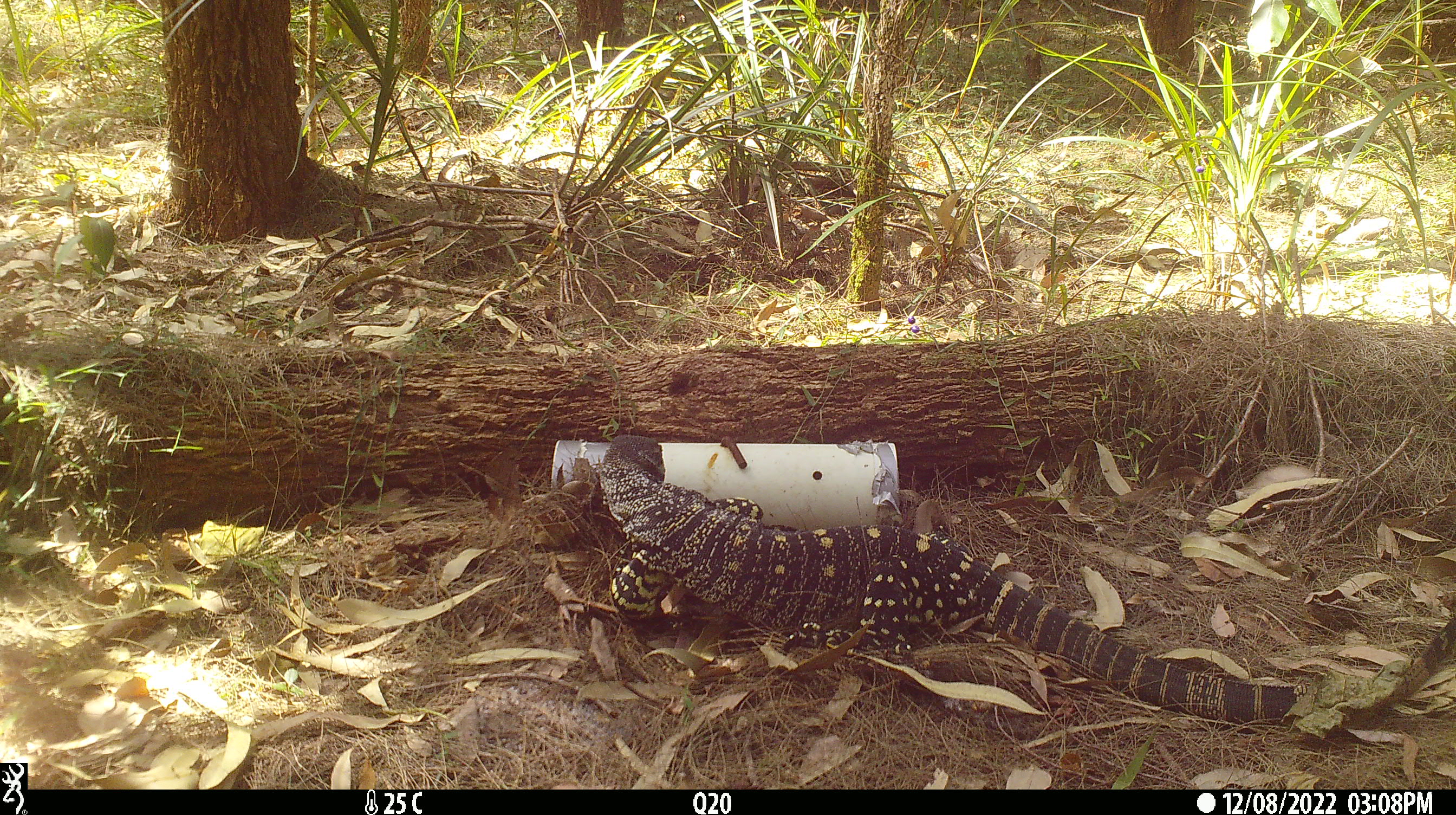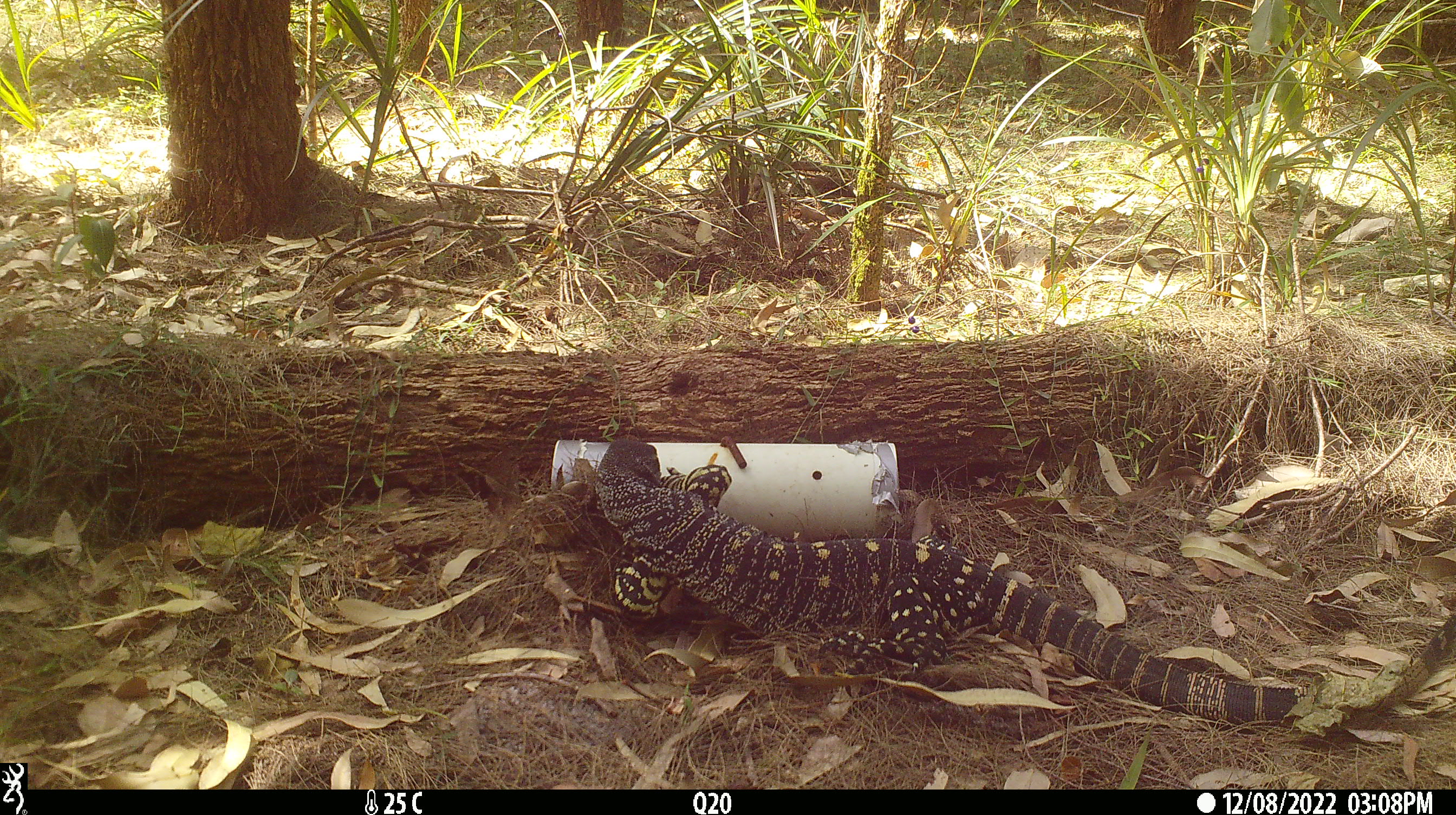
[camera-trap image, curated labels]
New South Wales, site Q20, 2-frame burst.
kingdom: Animalia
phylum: Chordata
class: Reptilia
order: Squamata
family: Varanidae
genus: Varanus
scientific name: Varanus varius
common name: lace monitor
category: goanna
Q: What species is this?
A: Goanna (lace monitor) (Varanus varius).